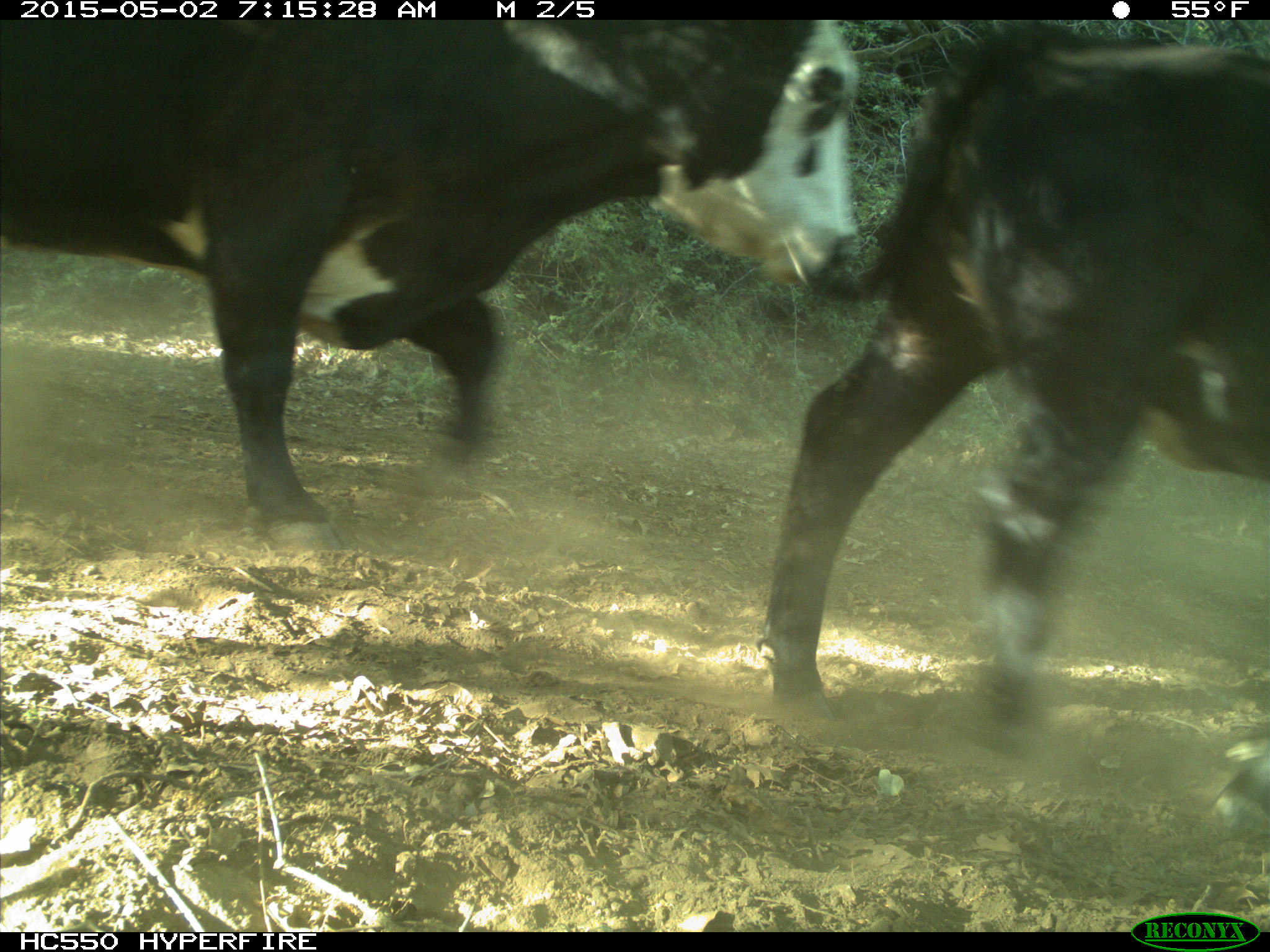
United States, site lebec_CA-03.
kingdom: Animalia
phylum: Chordata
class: Mammalia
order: Artiodactyla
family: Bovidae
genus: Bos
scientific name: Bos taurus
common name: domestic cow